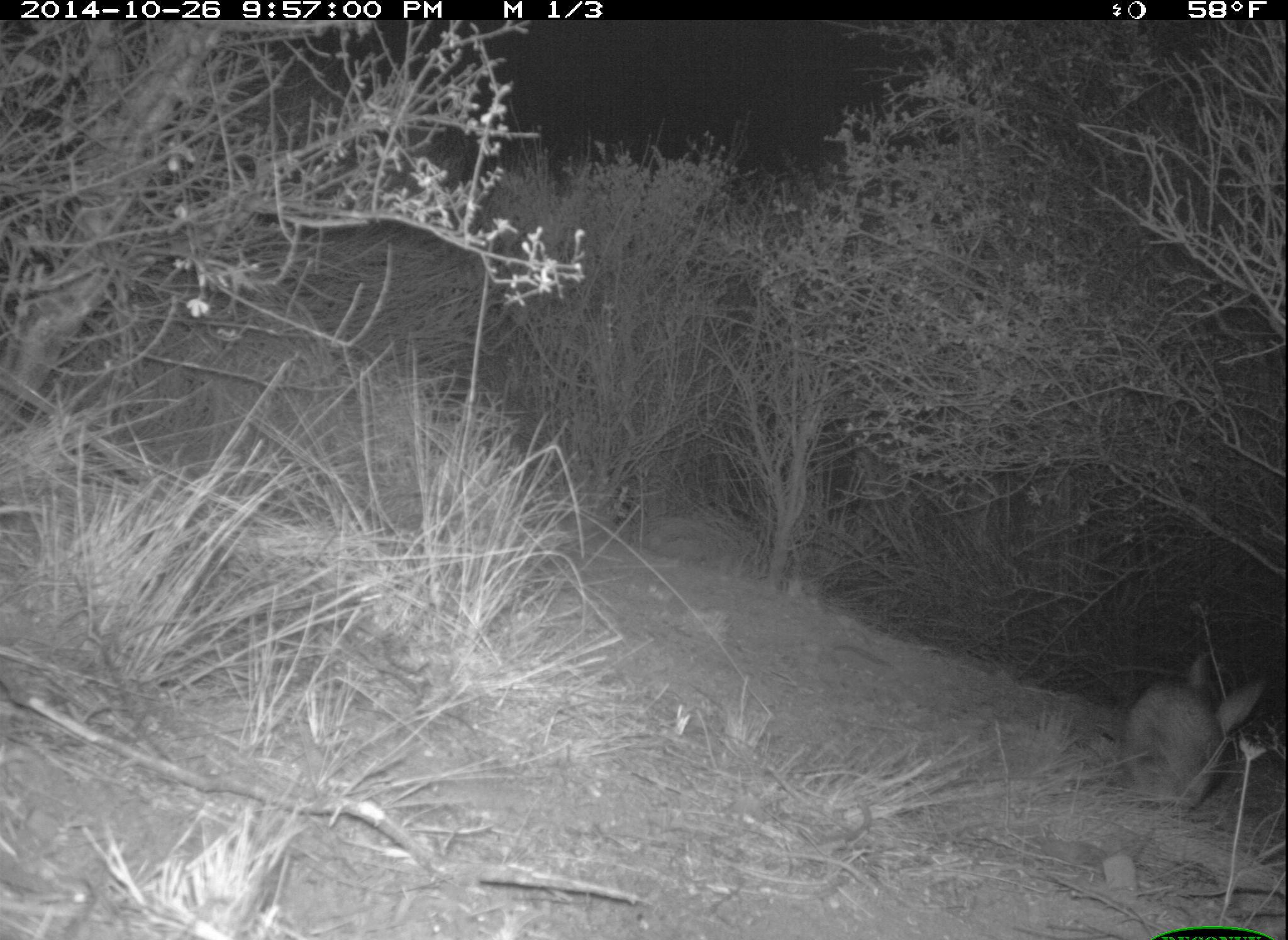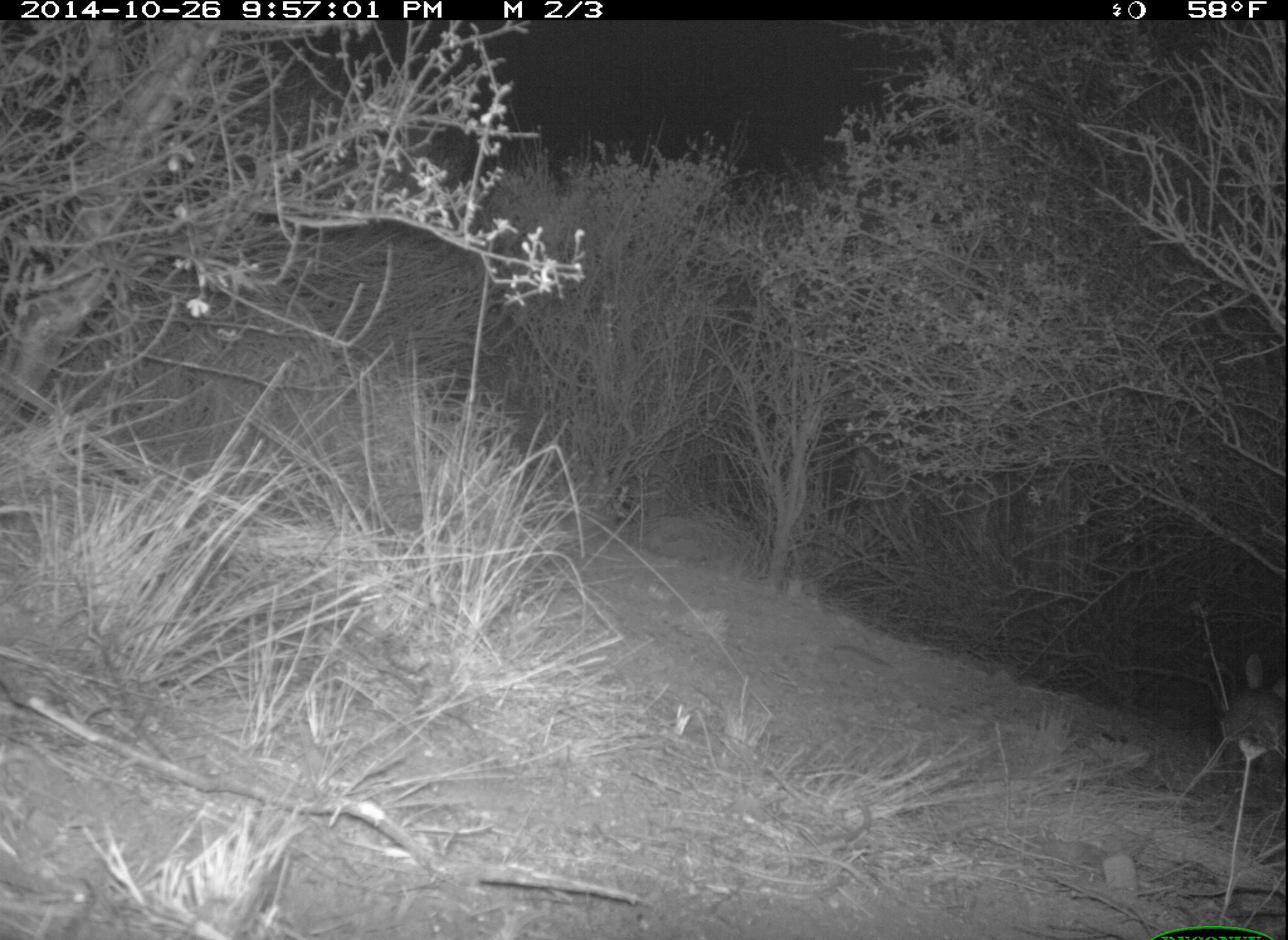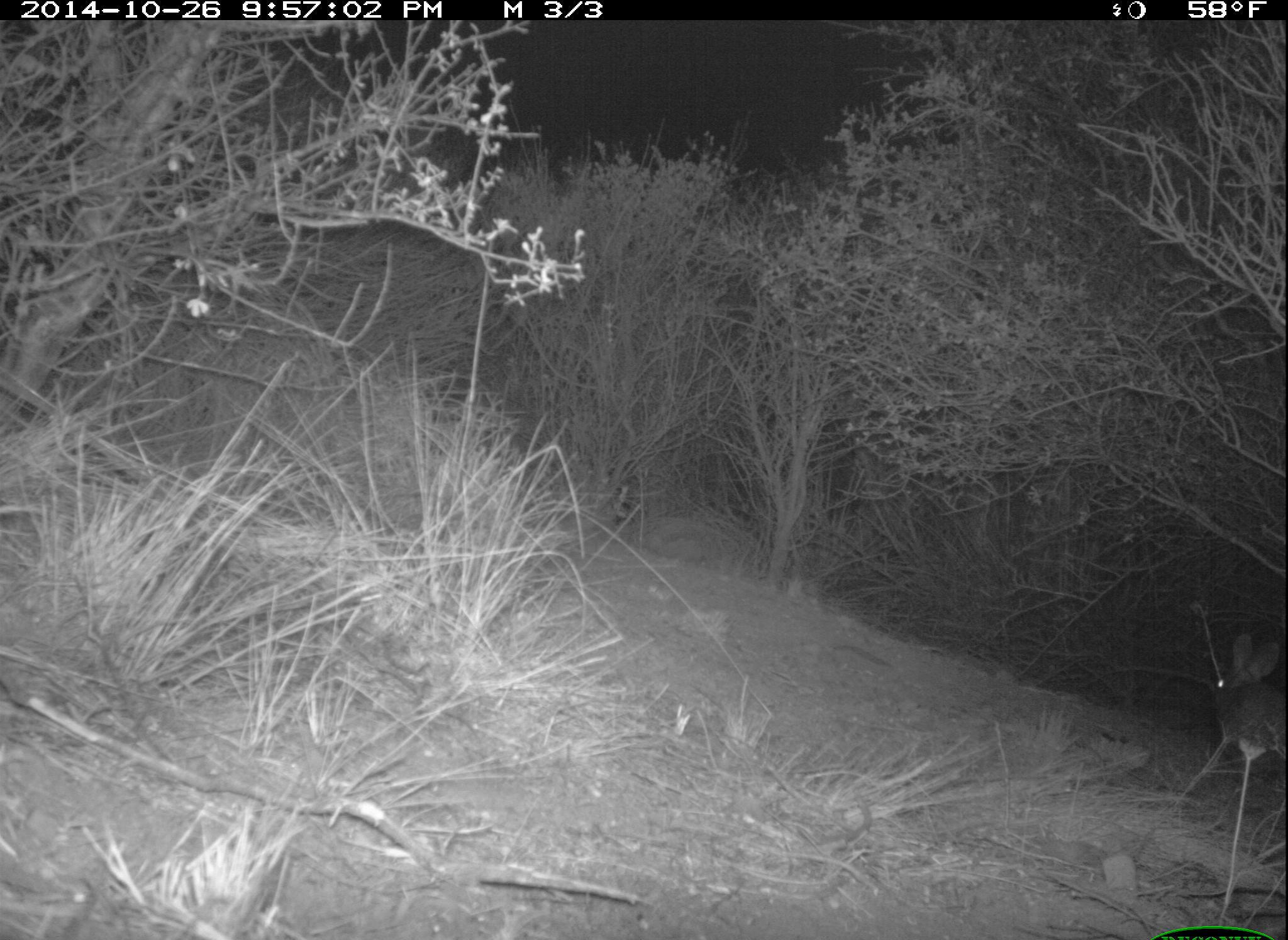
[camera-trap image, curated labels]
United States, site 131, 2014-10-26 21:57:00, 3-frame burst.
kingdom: Animalia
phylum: Chordata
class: Mammalia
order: Lagomorpha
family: Leporidae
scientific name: Leporidae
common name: rabbits and hares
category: rabbit